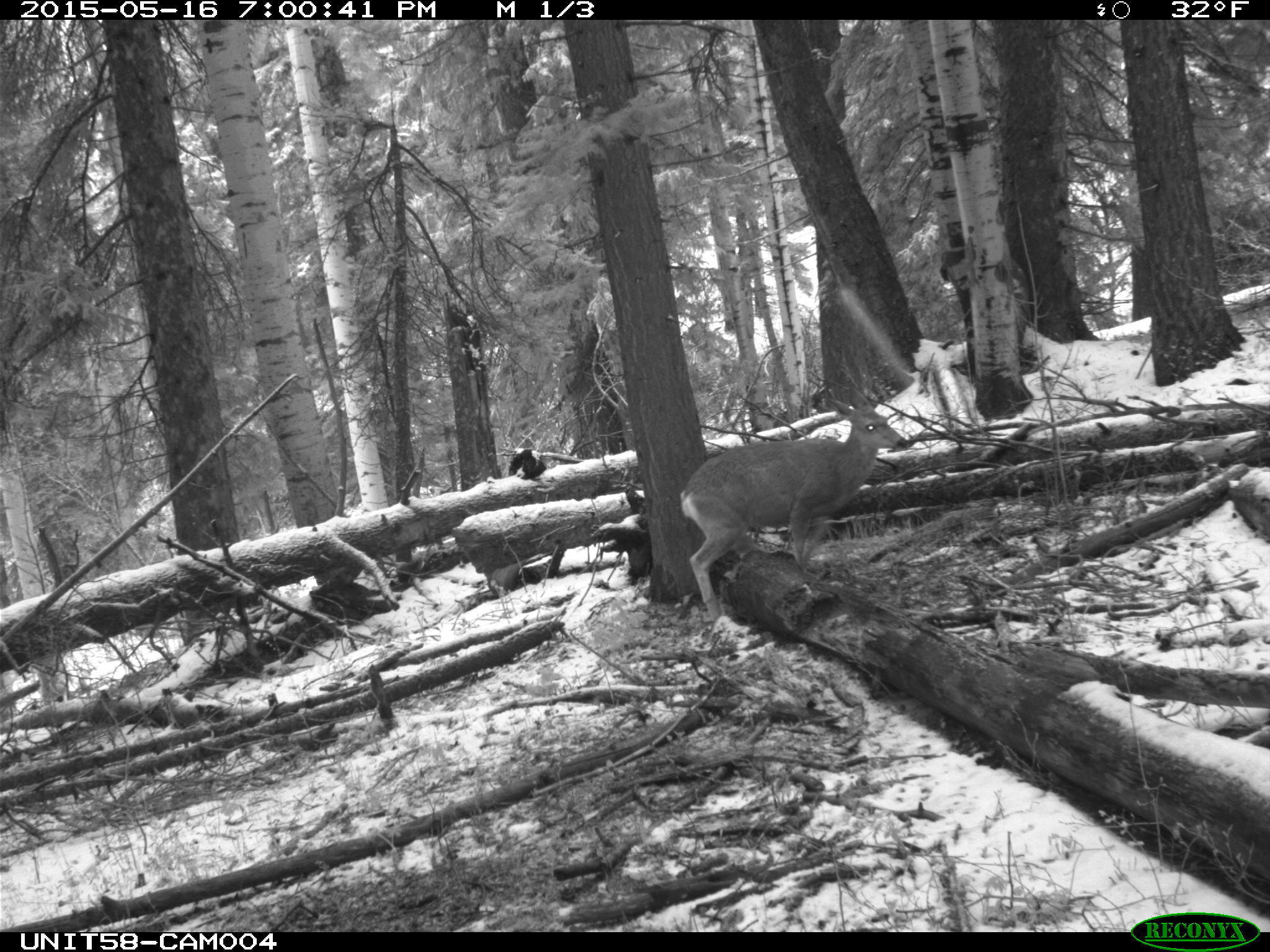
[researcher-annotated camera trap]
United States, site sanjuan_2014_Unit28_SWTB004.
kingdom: Animalia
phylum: Chordata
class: Mammalia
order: Artiodactyla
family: Cervidae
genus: Odocoileus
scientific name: Odocoileus hemionus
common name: mule deer